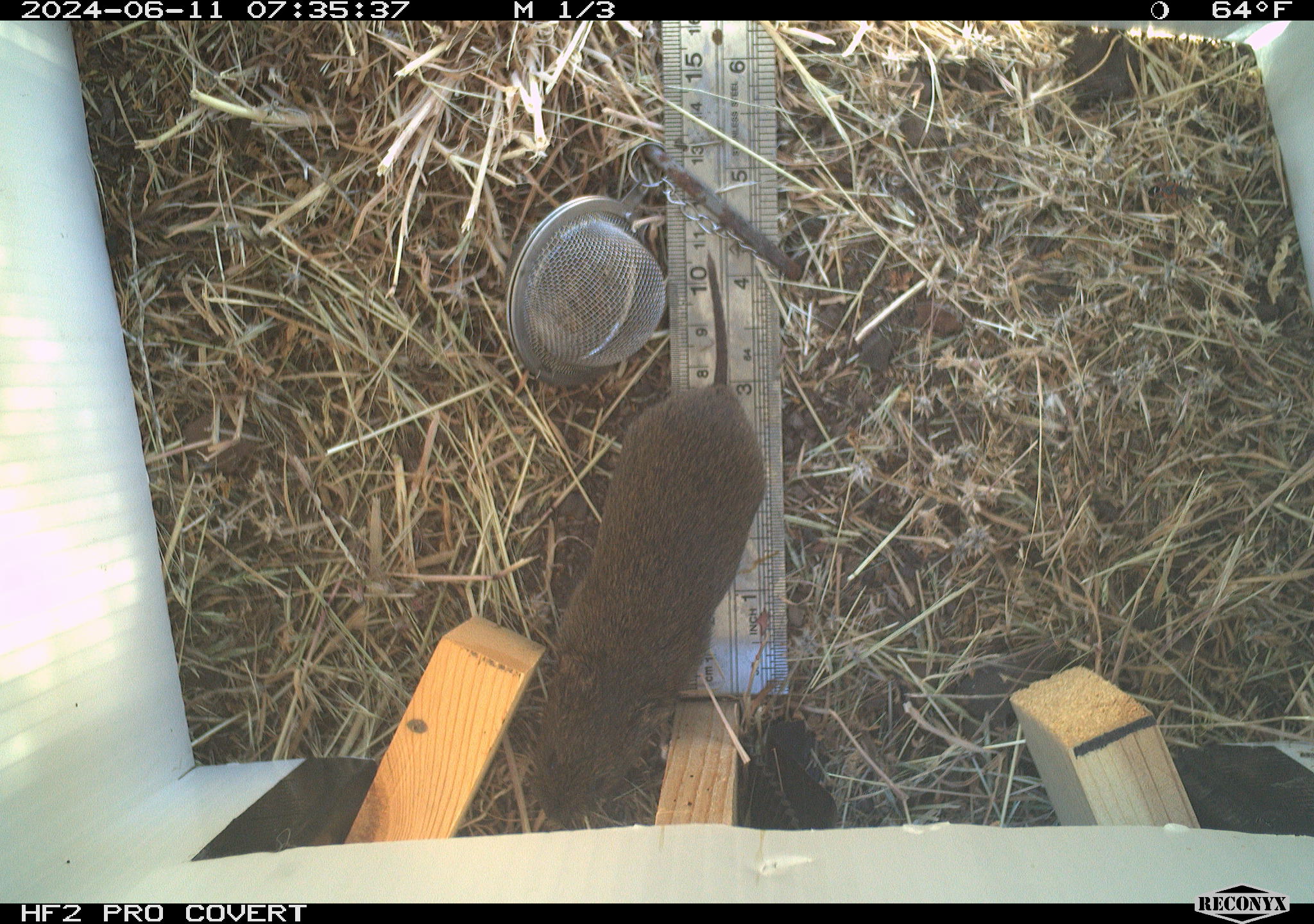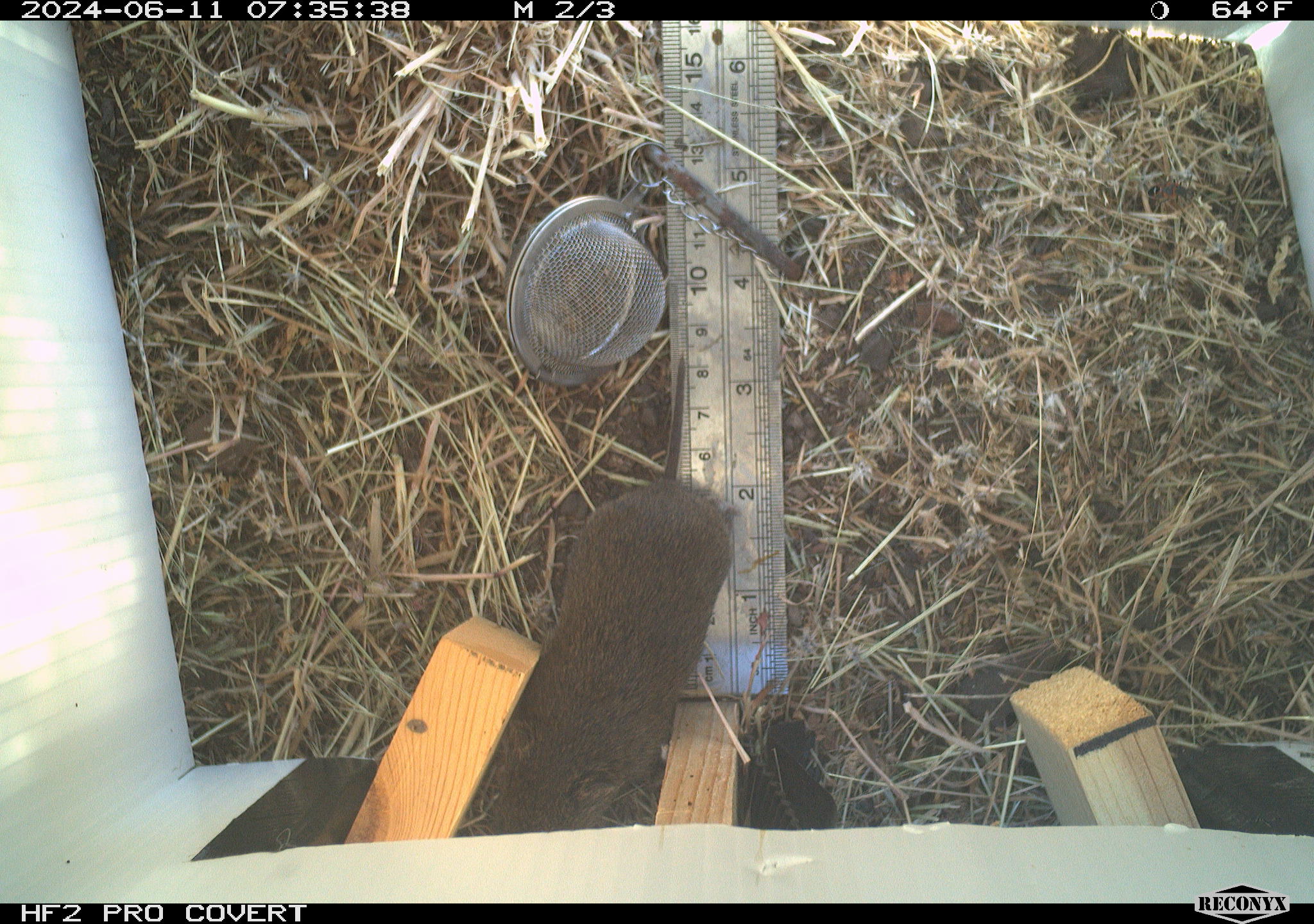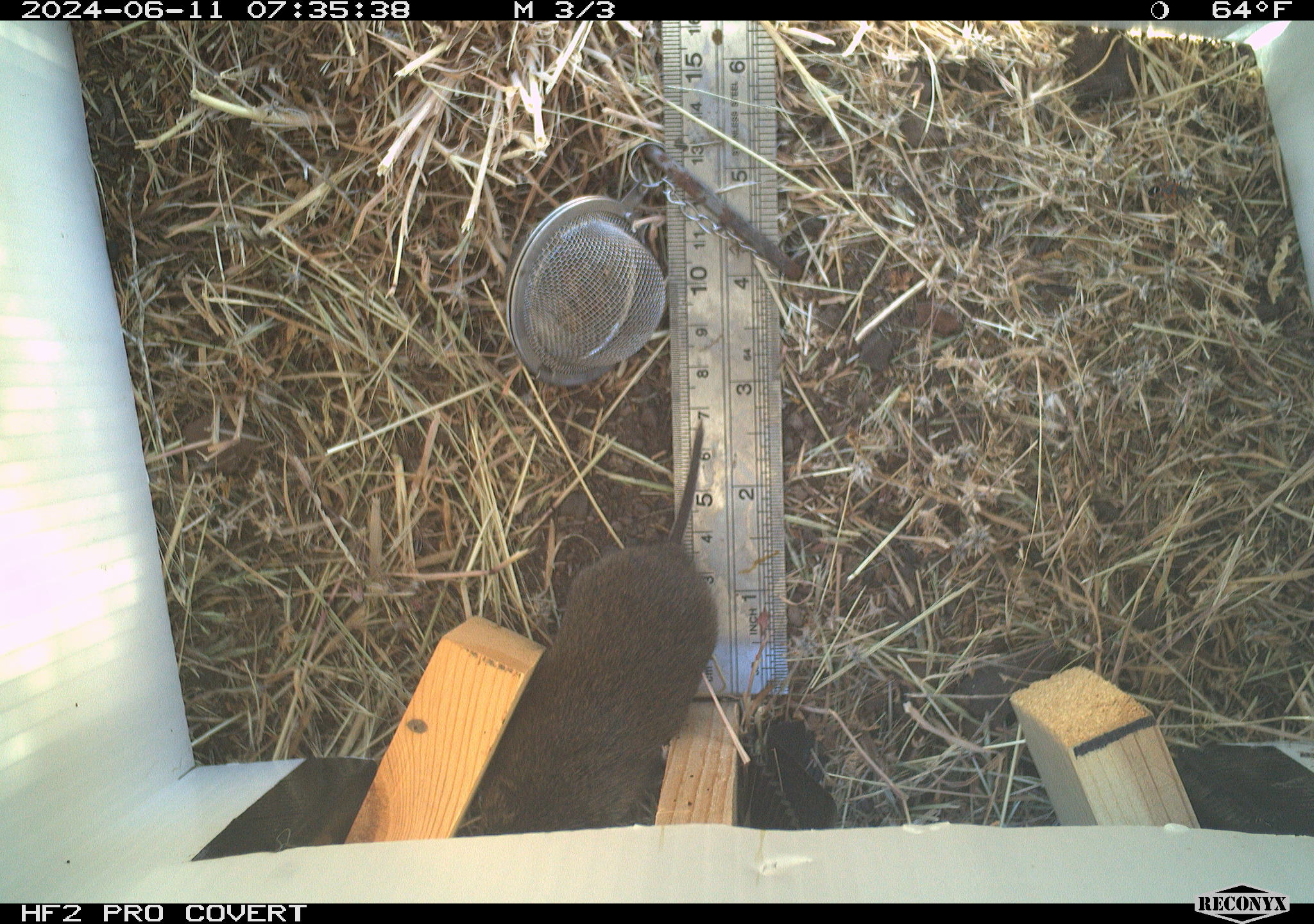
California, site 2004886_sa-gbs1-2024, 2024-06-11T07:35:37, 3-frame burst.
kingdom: Animalia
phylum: Chordata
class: Mammalia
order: Rodentia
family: Cricetidae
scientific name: Arvicolinae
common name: voles, lemmings, and muskrats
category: arvicolinae subfamily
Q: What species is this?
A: Arvicolinae subfamily (voles, lemmings, and muskrats) (Arvicolinae).